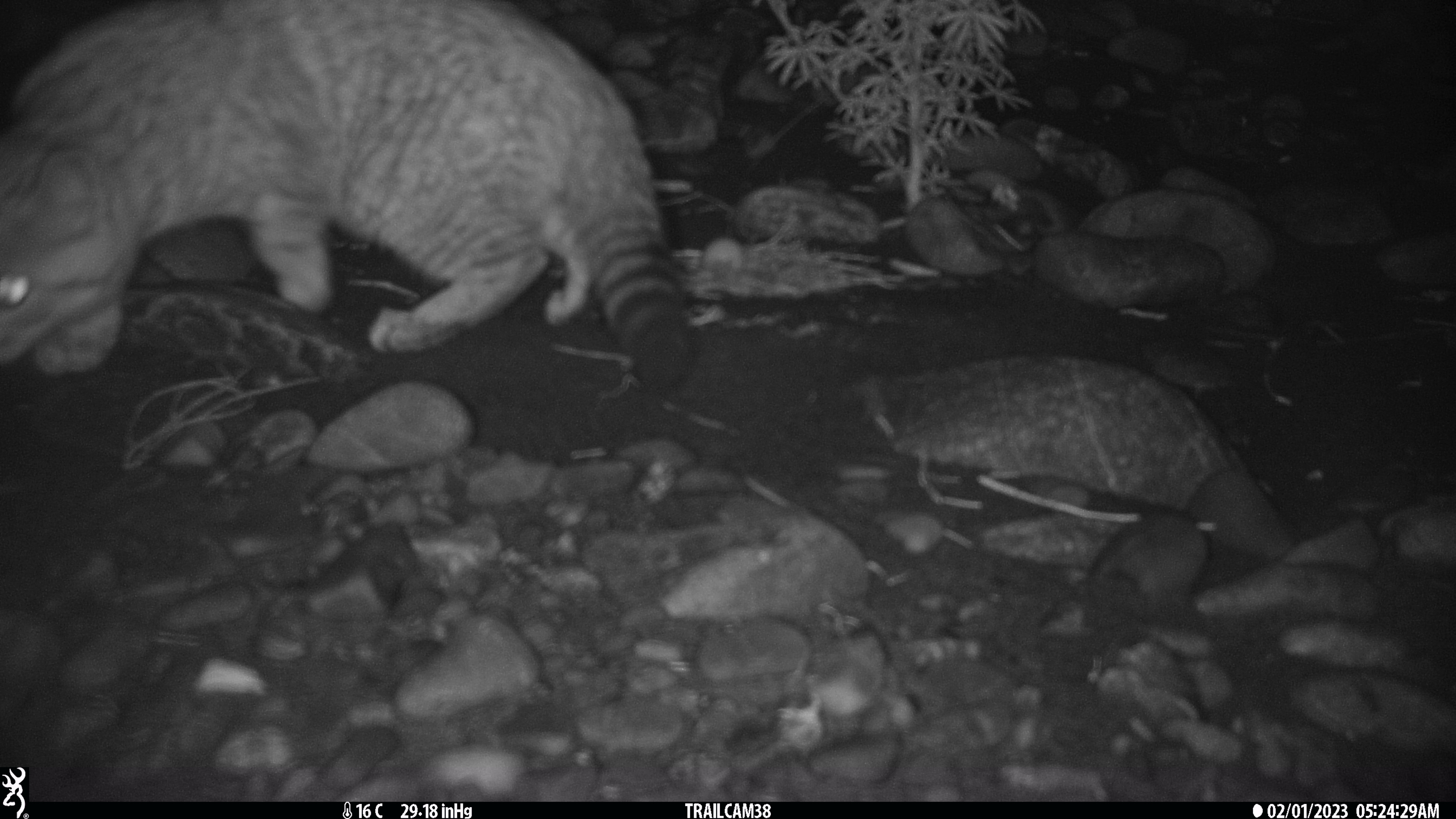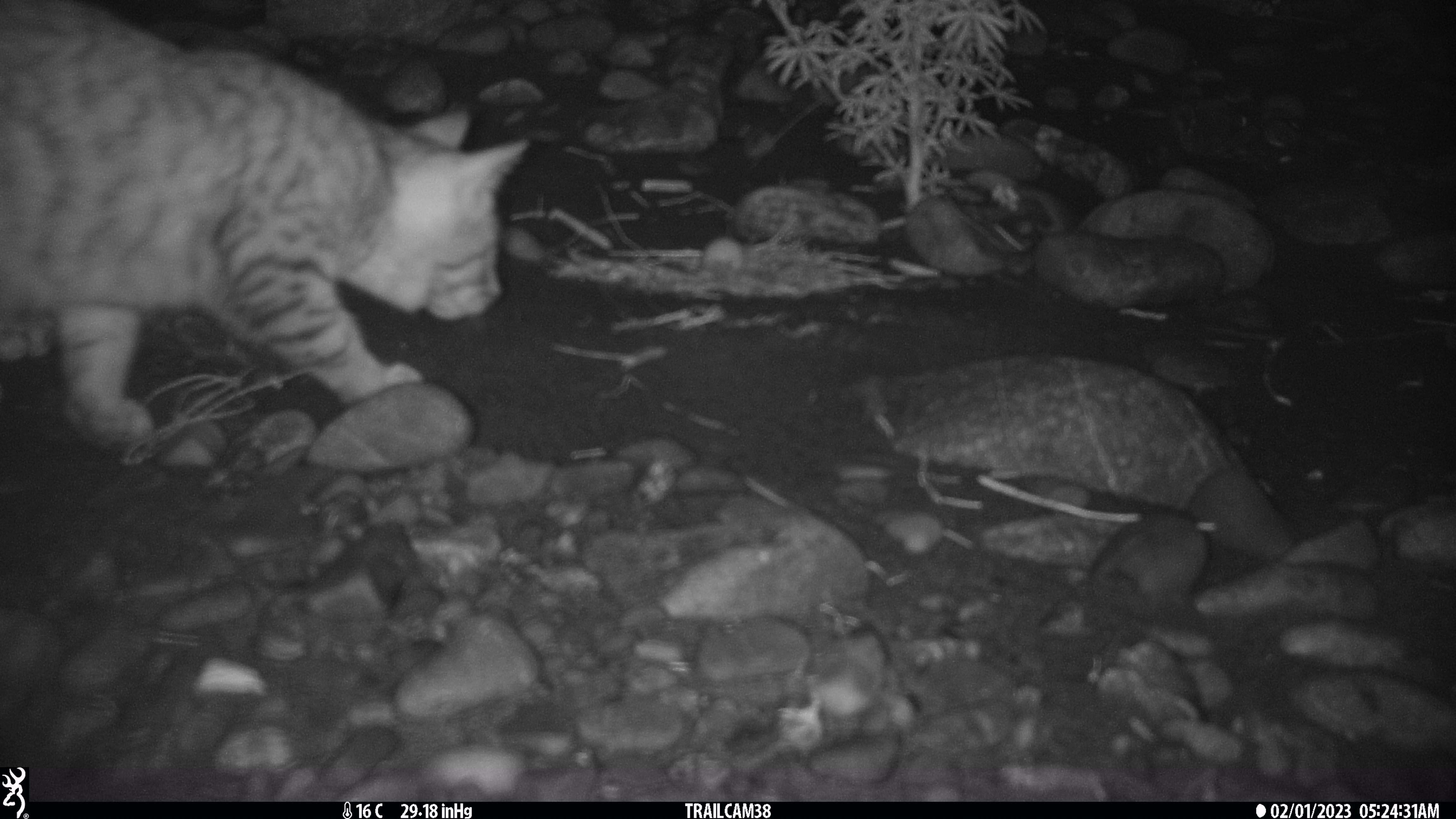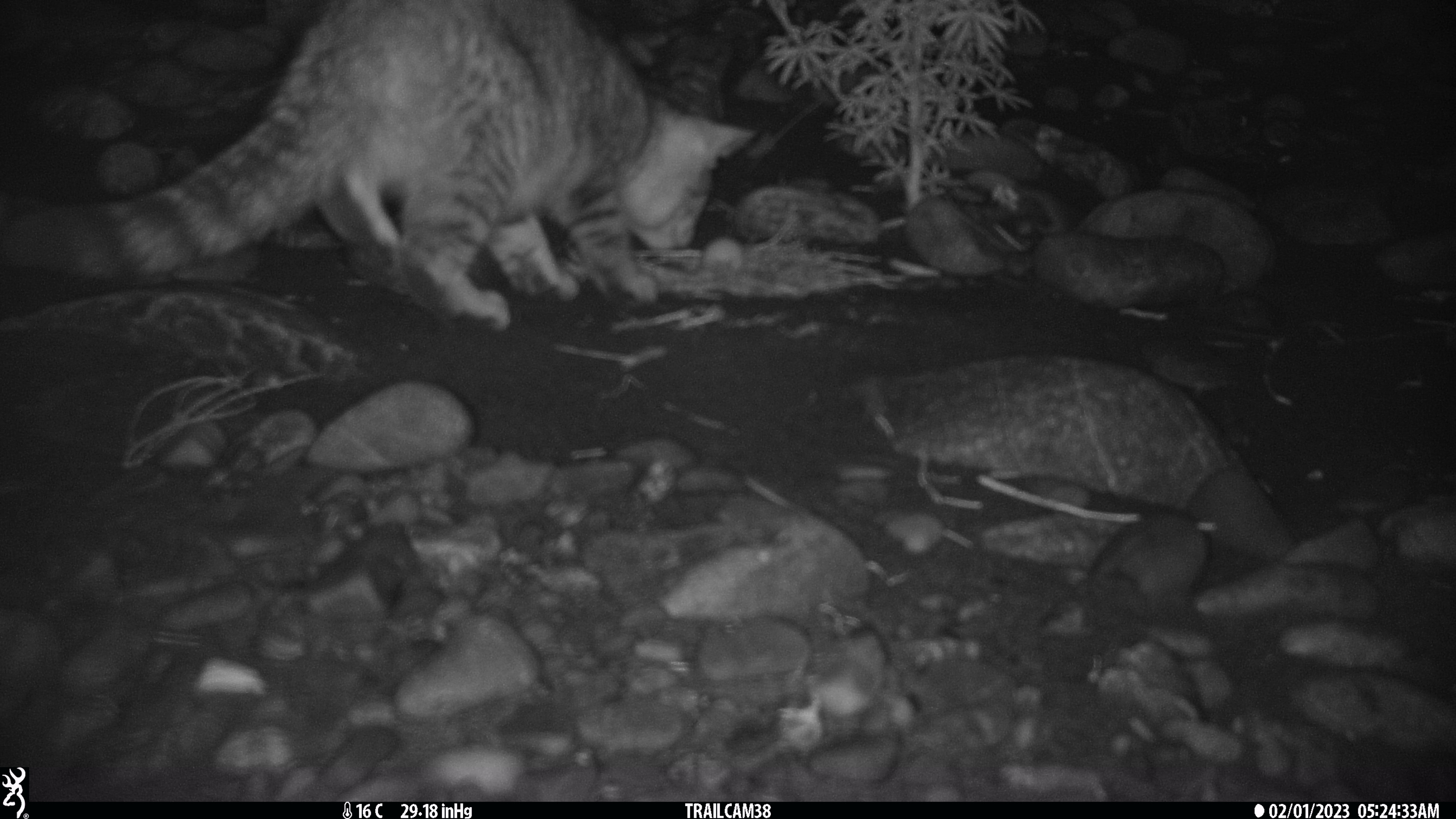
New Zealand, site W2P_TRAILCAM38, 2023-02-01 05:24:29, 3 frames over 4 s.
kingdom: Animalia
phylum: Chordata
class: Mammalia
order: Carnivora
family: Felidae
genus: Felis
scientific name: Felis catus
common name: domestic cat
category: cat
Cat (domestic cat) (Felis catus).